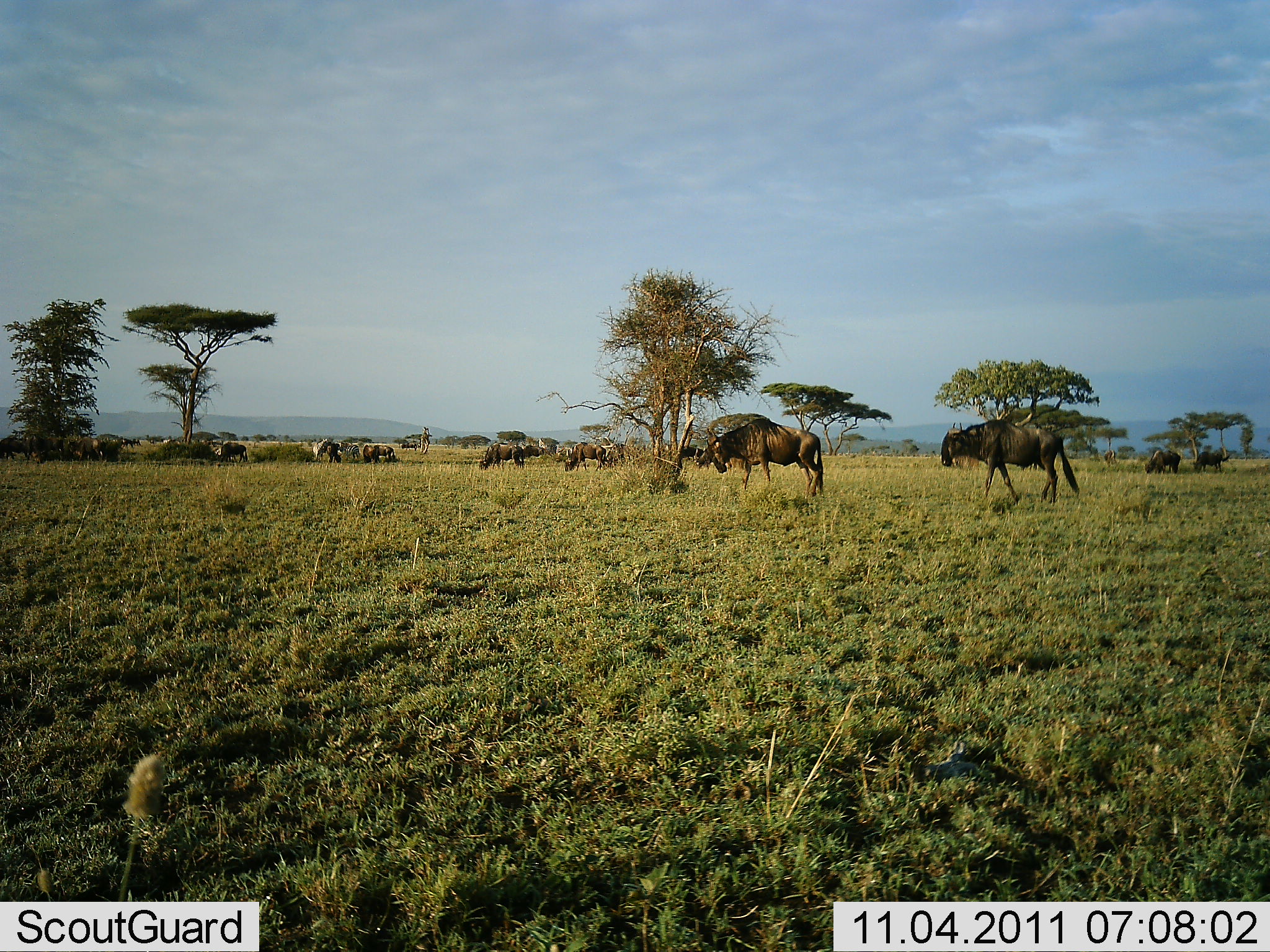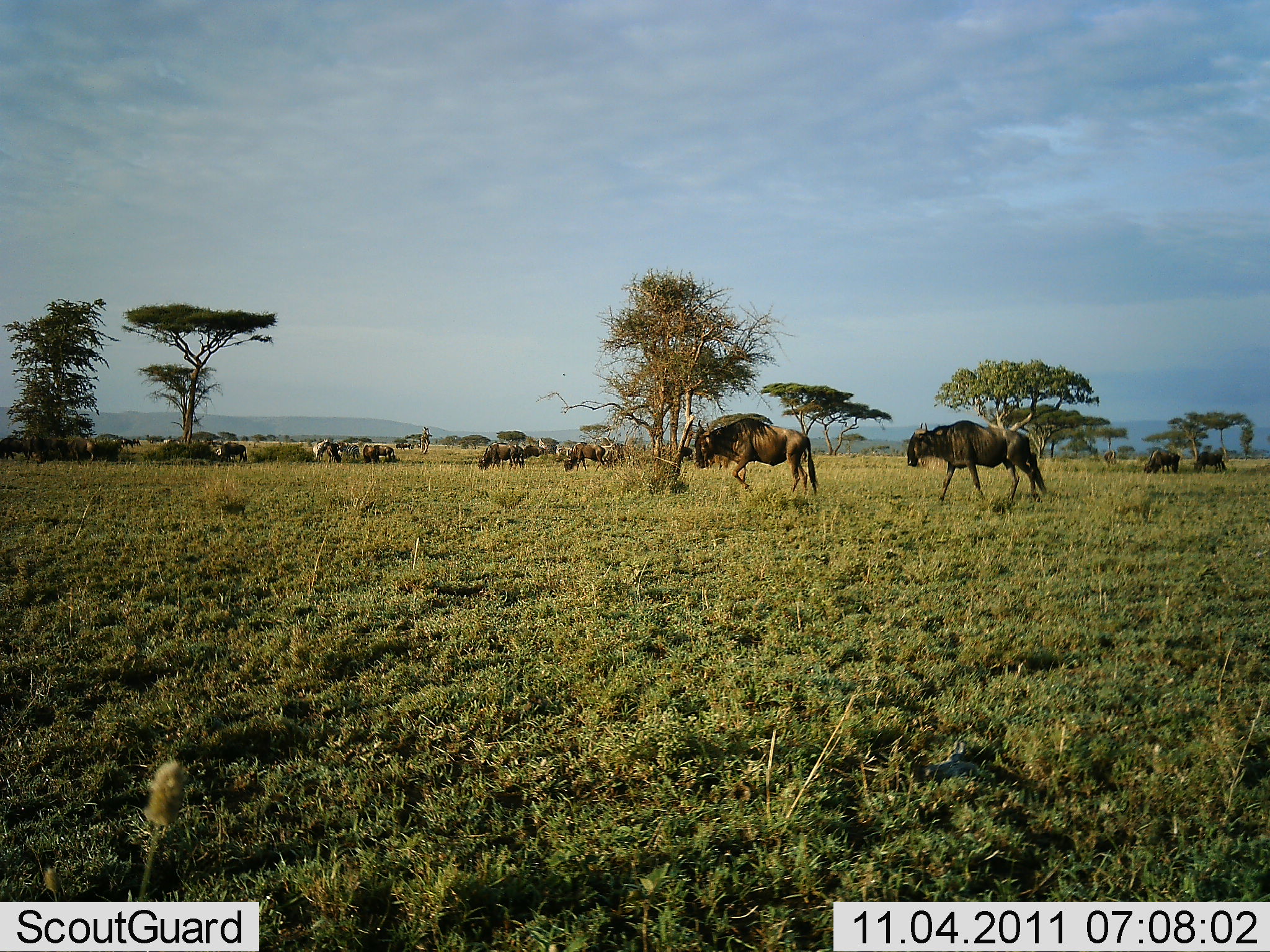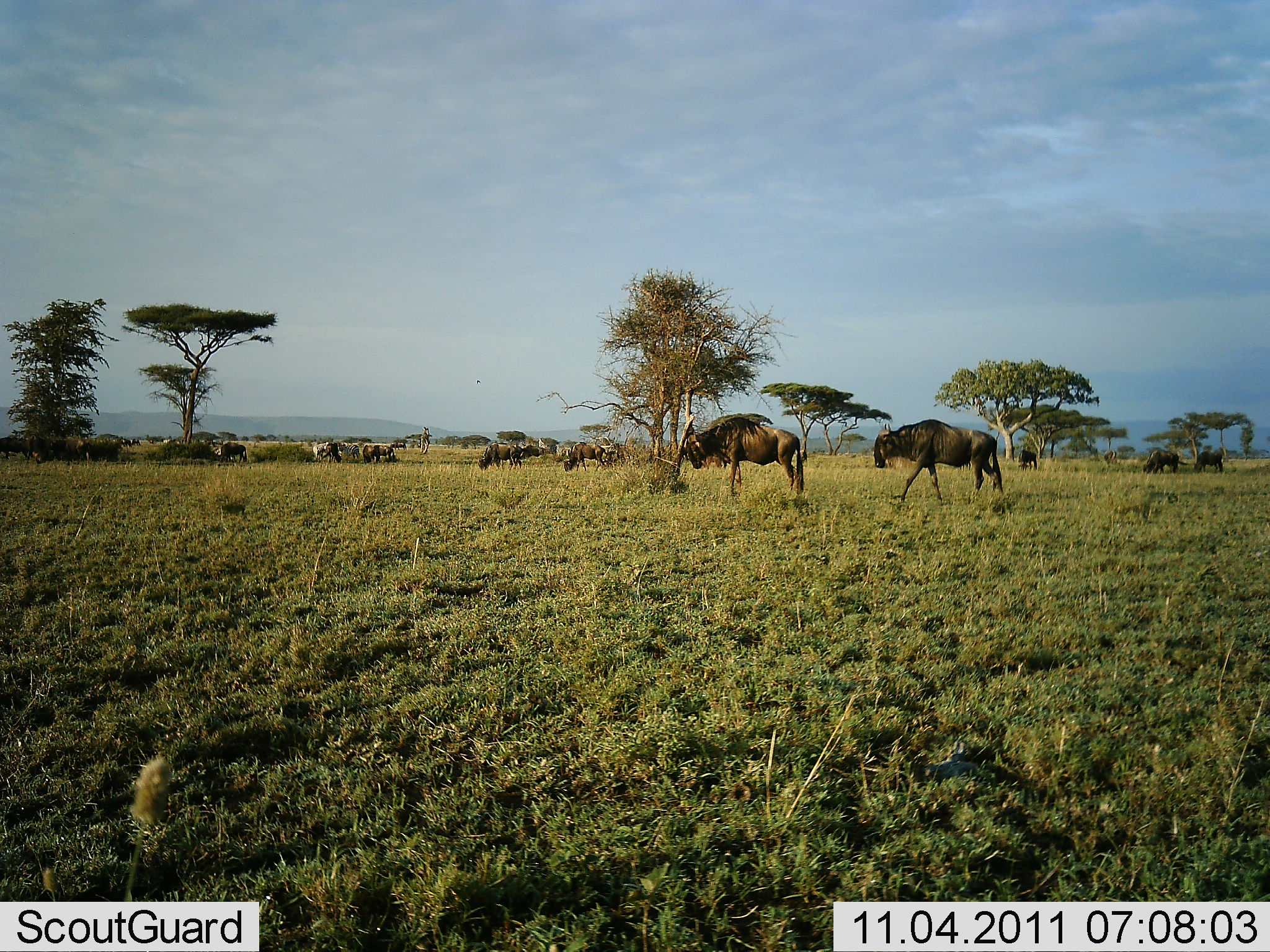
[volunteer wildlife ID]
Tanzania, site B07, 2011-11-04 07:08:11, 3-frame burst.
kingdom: Animalia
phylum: Chordata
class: Mammalia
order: Artiodactyla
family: Bovidae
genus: Connochaetes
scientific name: Connochaetes taurinus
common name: blue wildebeest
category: wildebeest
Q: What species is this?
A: Wildebeest (blue wildebeest) (Connochaetes taurinus).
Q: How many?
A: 11-50.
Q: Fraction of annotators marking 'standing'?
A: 38%.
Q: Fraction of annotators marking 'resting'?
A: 0%.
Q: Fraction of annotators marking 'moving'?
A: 100%.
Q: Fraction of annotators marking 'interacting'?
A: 0%.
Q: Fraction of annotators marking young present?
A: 0%.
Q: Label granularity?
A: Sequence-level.